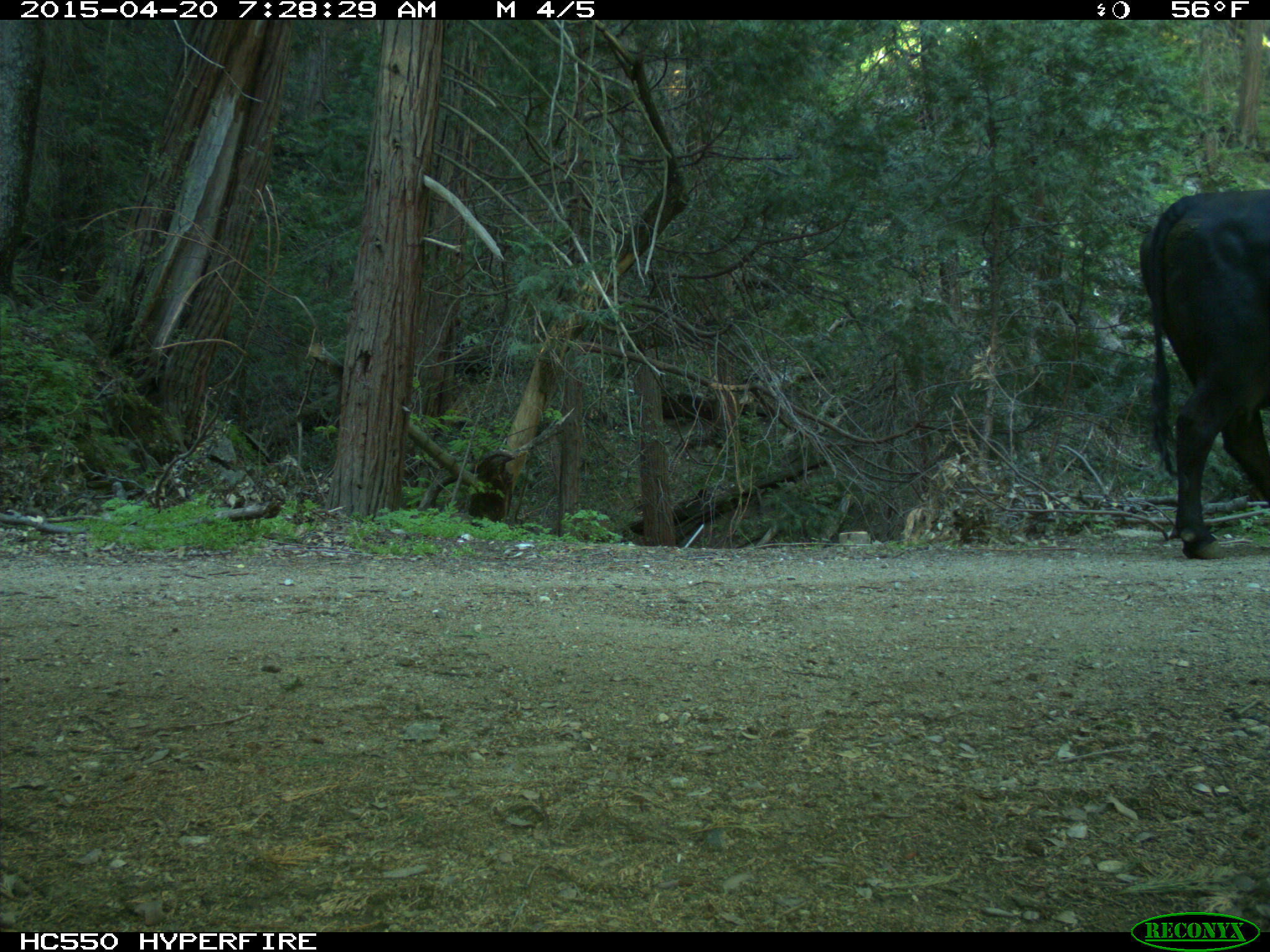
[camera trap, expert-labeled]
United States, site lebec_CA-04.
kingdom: Animalia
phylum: Chordata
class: Mammalia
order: Artiodactyla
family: Bovidae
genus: Bos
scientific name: Bos taurus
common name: domestic cow